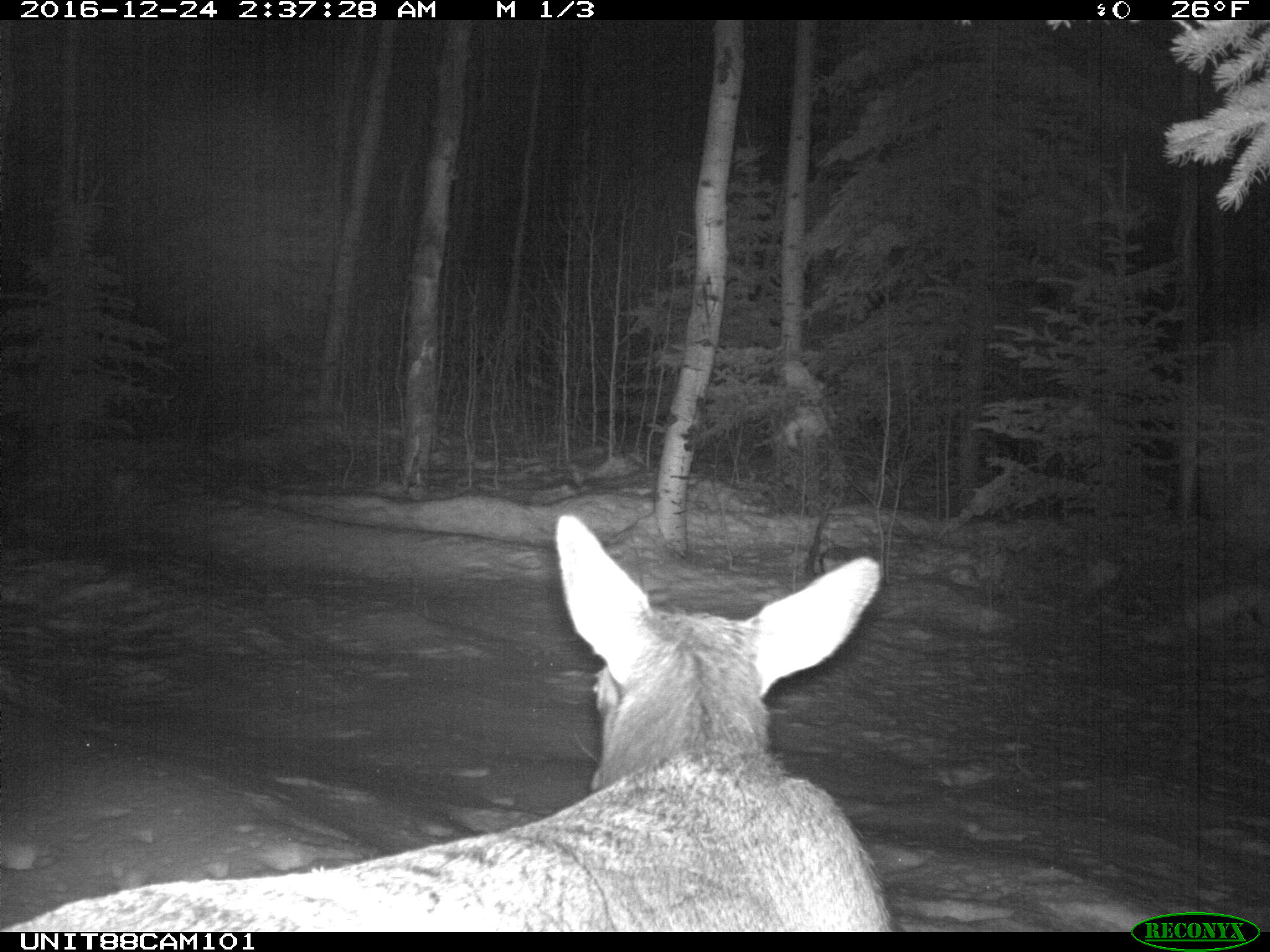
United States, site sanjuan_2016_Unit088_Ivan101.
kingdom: Animalia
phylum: Chordata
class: Mammalia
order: Artiodactyla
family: Cervidae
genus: Cervus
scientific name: Cervus elaphus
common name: red deer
Cervus elaphus (red deer).